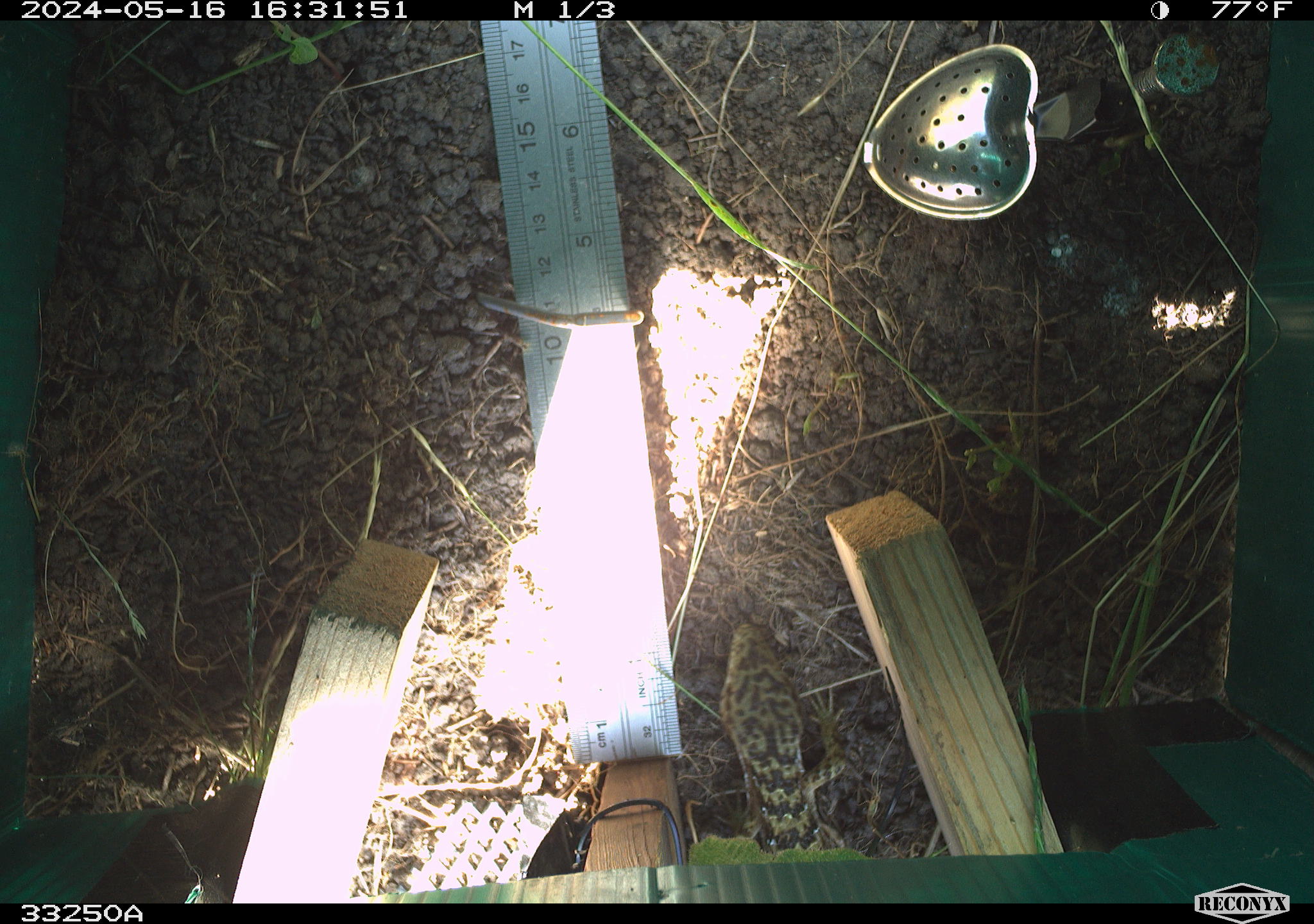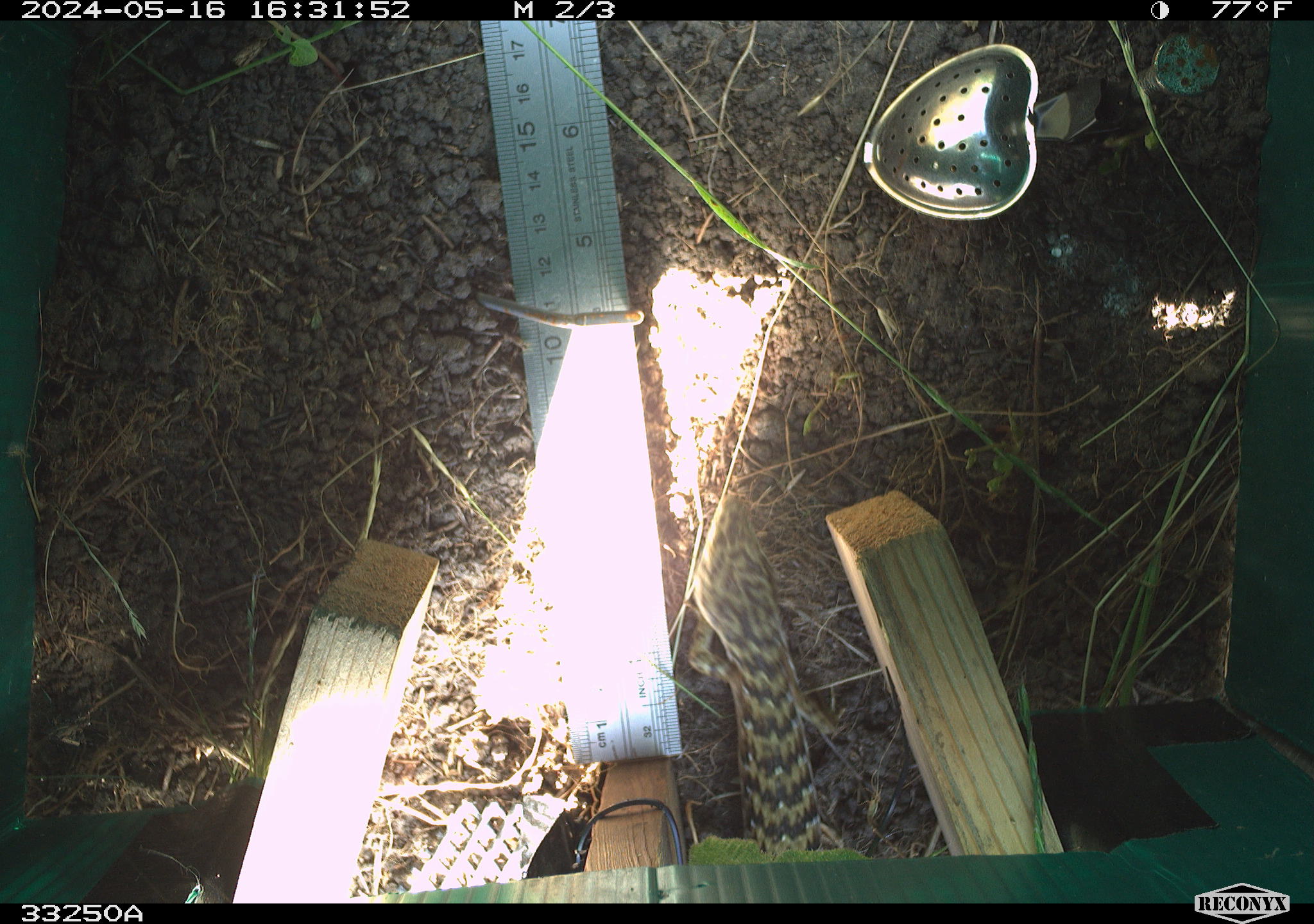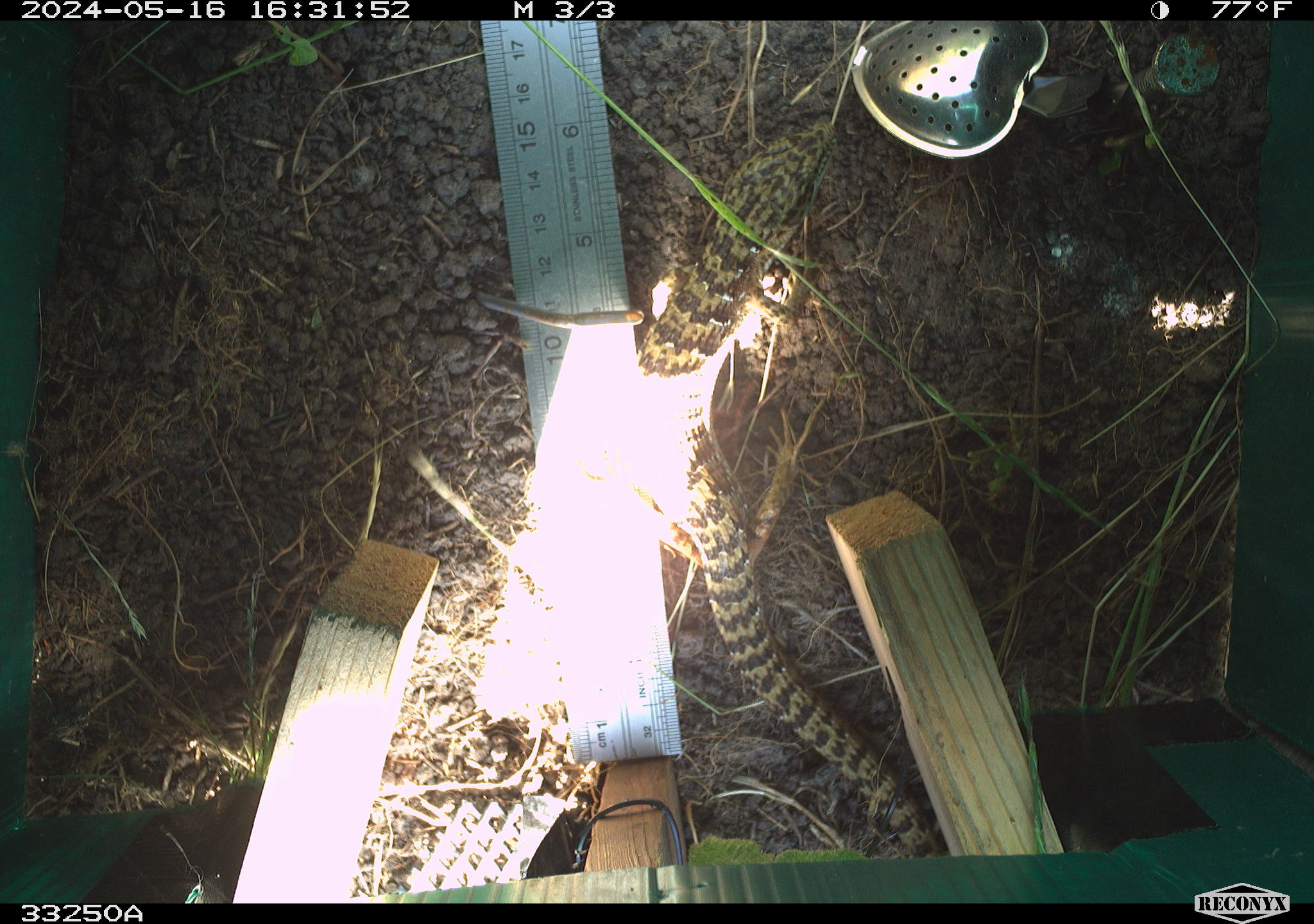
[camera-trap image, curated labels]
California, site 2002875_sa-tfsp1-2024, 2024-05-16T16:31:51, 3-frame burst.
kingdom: Animalia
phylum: Chordata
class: Reptilia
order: Squamata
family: Anguidae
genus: Elgaria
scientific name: Elgaria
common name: alligator lizards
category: elgaria species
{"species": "elgaria species (alligator lizards) (Elgaria)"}